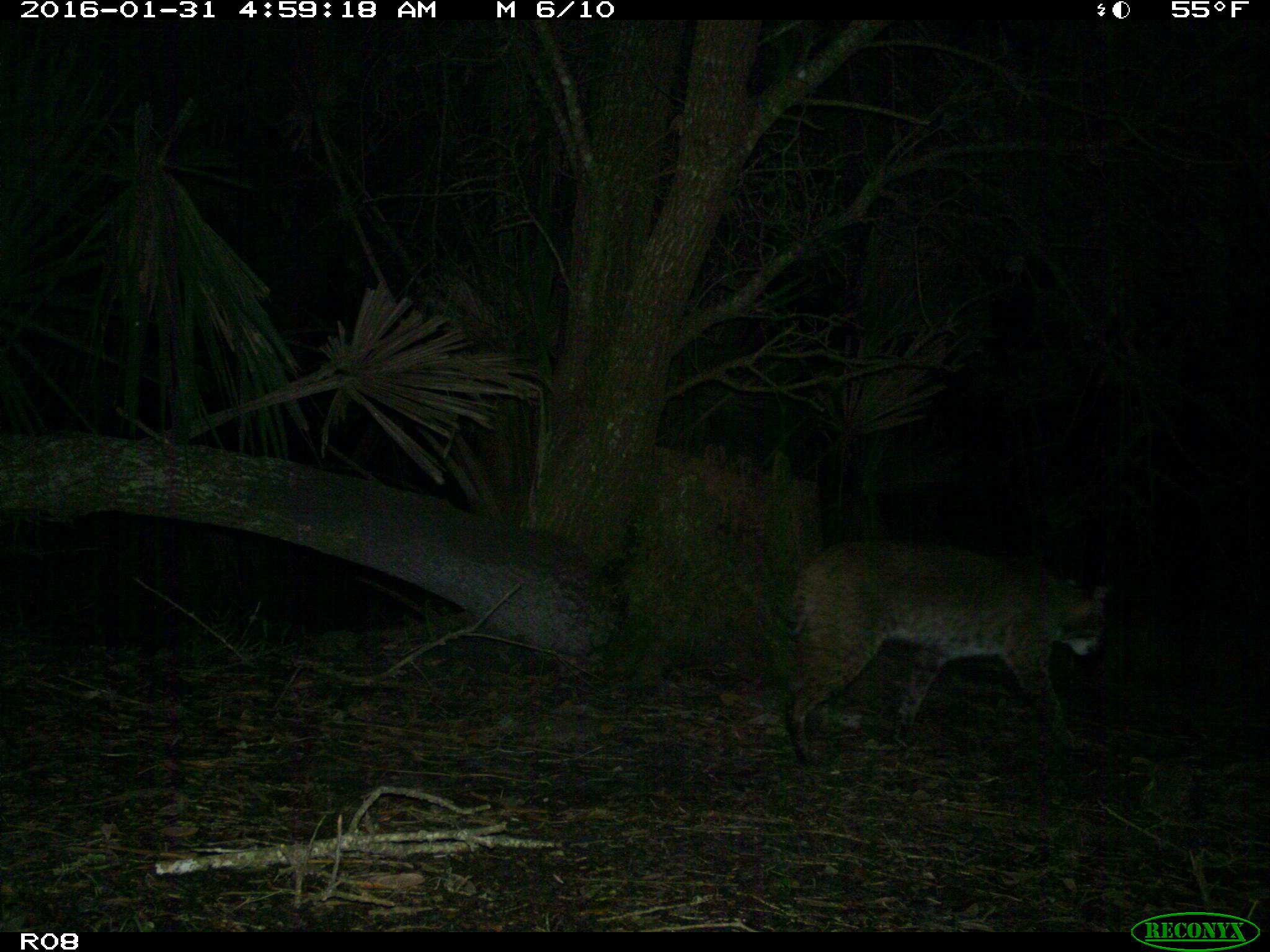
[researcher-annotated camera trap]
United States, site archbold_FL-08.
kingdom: Animalia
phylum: Chordata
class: Mammalia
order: Carnivora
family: Felidae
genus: Lynx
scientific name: Lynx rufus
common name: bobcat